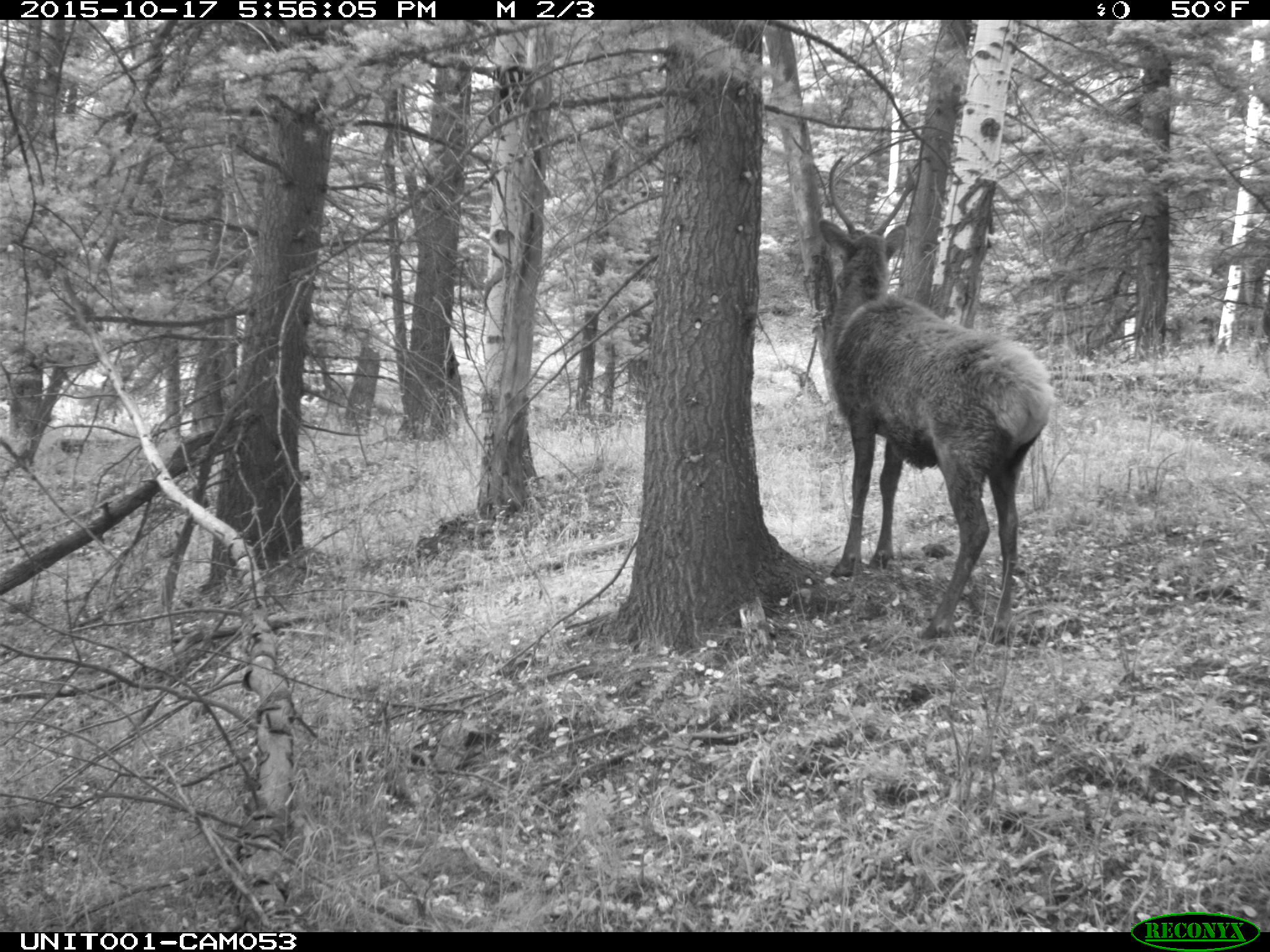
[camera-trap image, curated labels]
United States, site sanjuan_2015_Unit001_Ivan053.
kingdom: Animalia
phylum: Chordata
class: Mammalia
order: Artiodactyla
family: Cervidae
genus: Cervus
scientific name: Cervus elaphus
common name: red deer